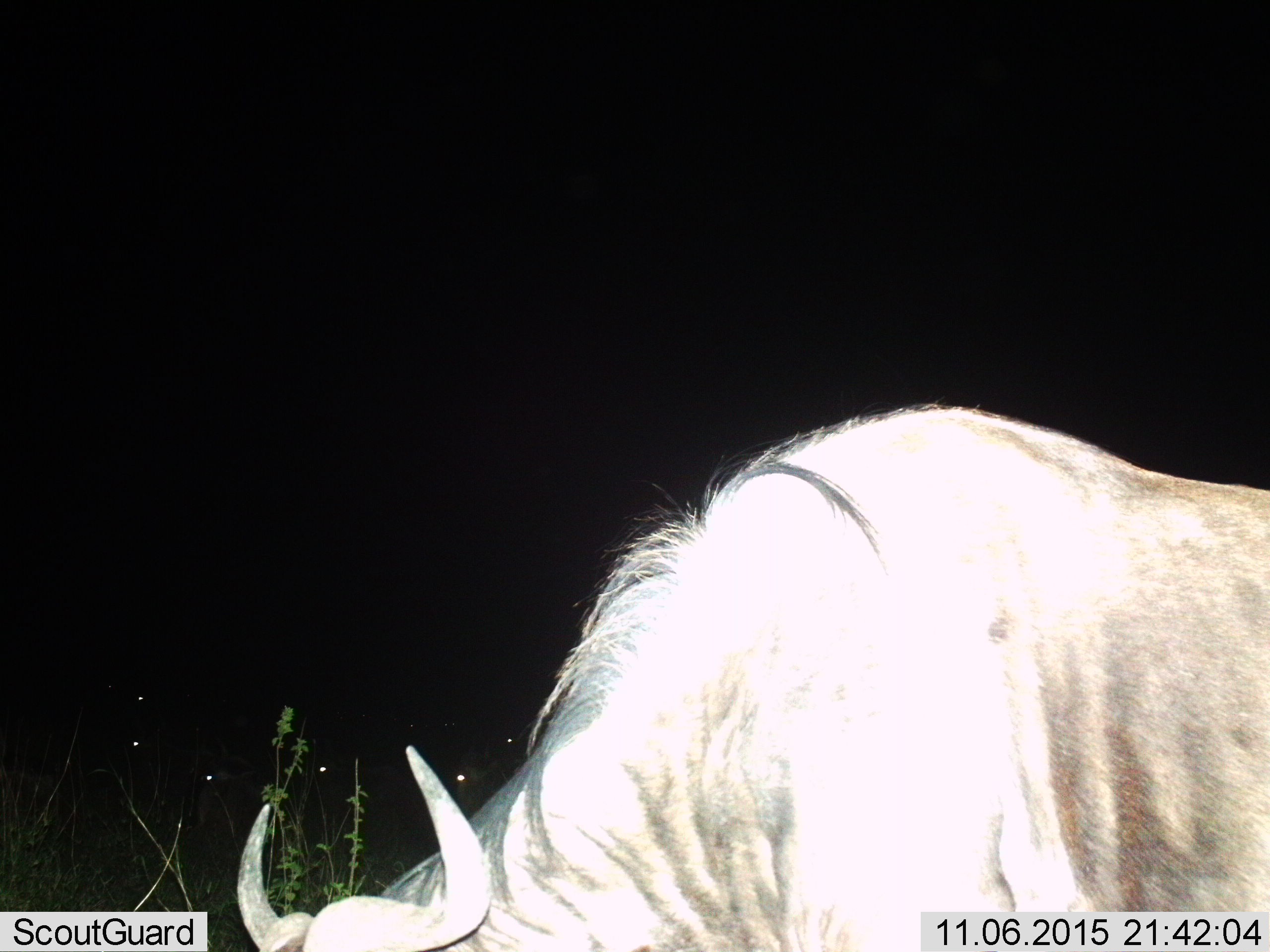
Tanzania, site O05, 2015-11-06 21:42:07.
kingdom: Animalia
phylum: Chordata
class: Mammalia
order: Artiodactyla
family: Bovidae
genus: Connochaetes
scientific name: Connochaetes taurinus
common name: blue wildebeest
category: wildebeest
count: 1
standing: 17%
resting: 0%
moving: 0%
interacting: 0%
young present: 0%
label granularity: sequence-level